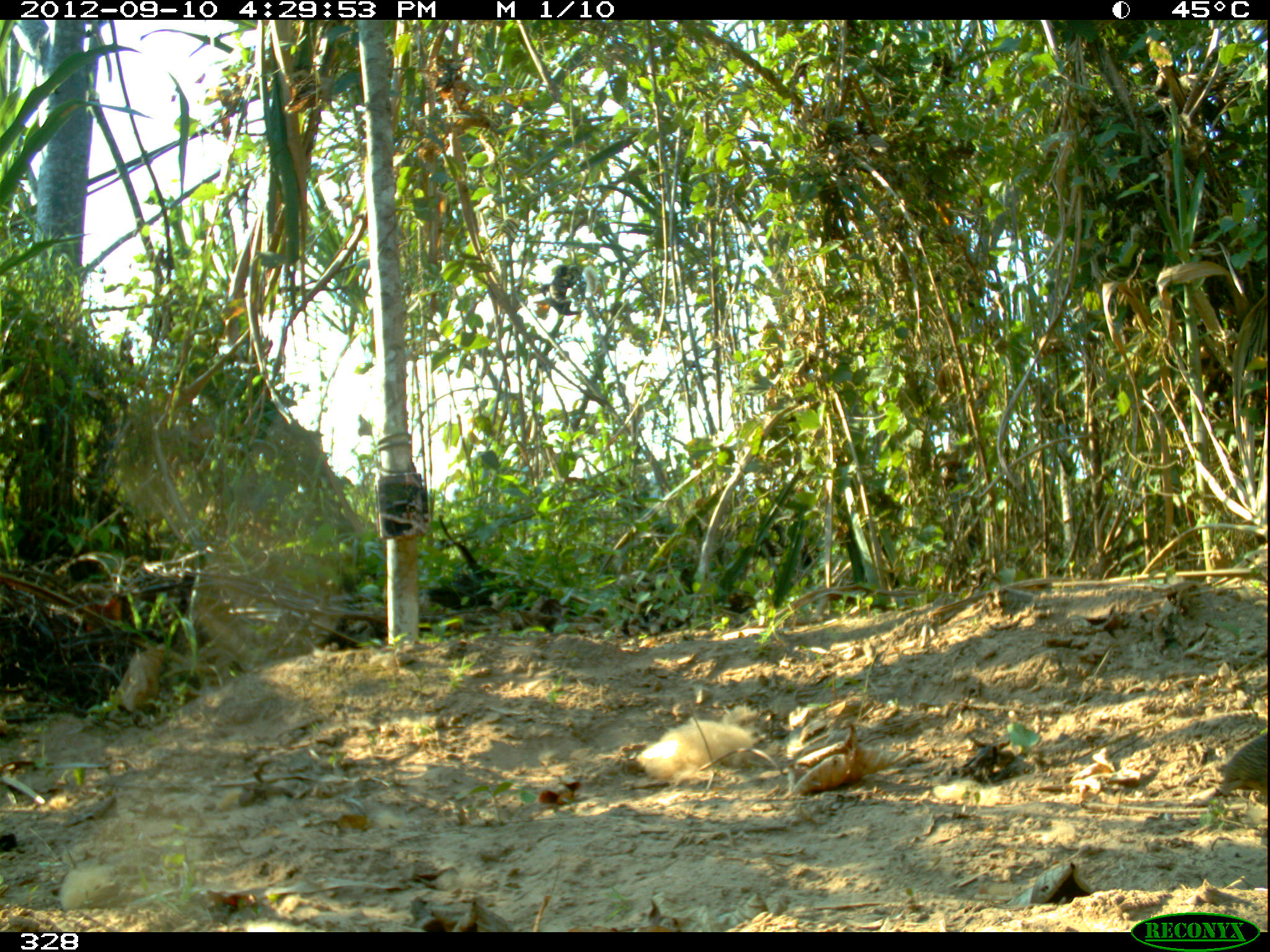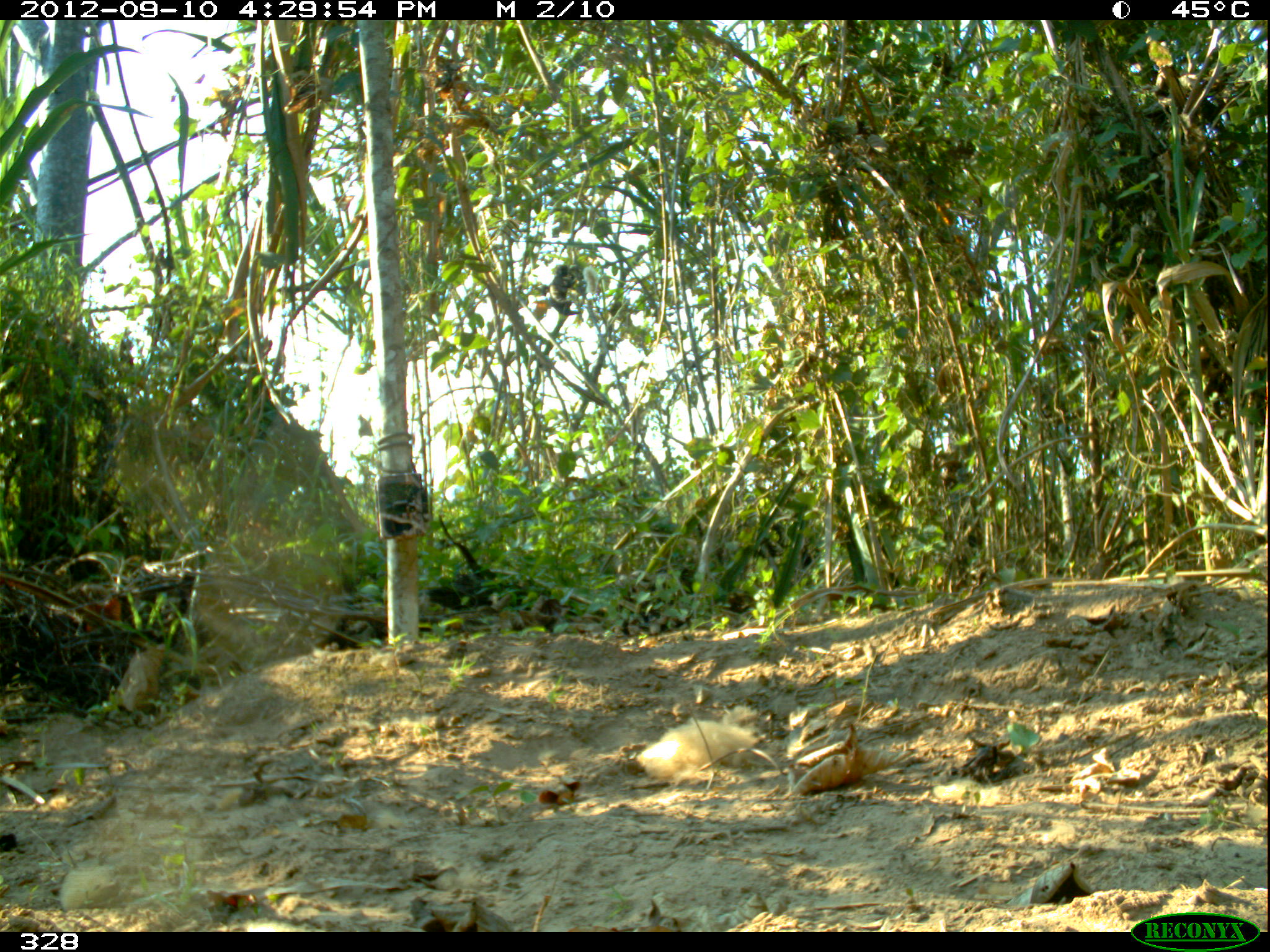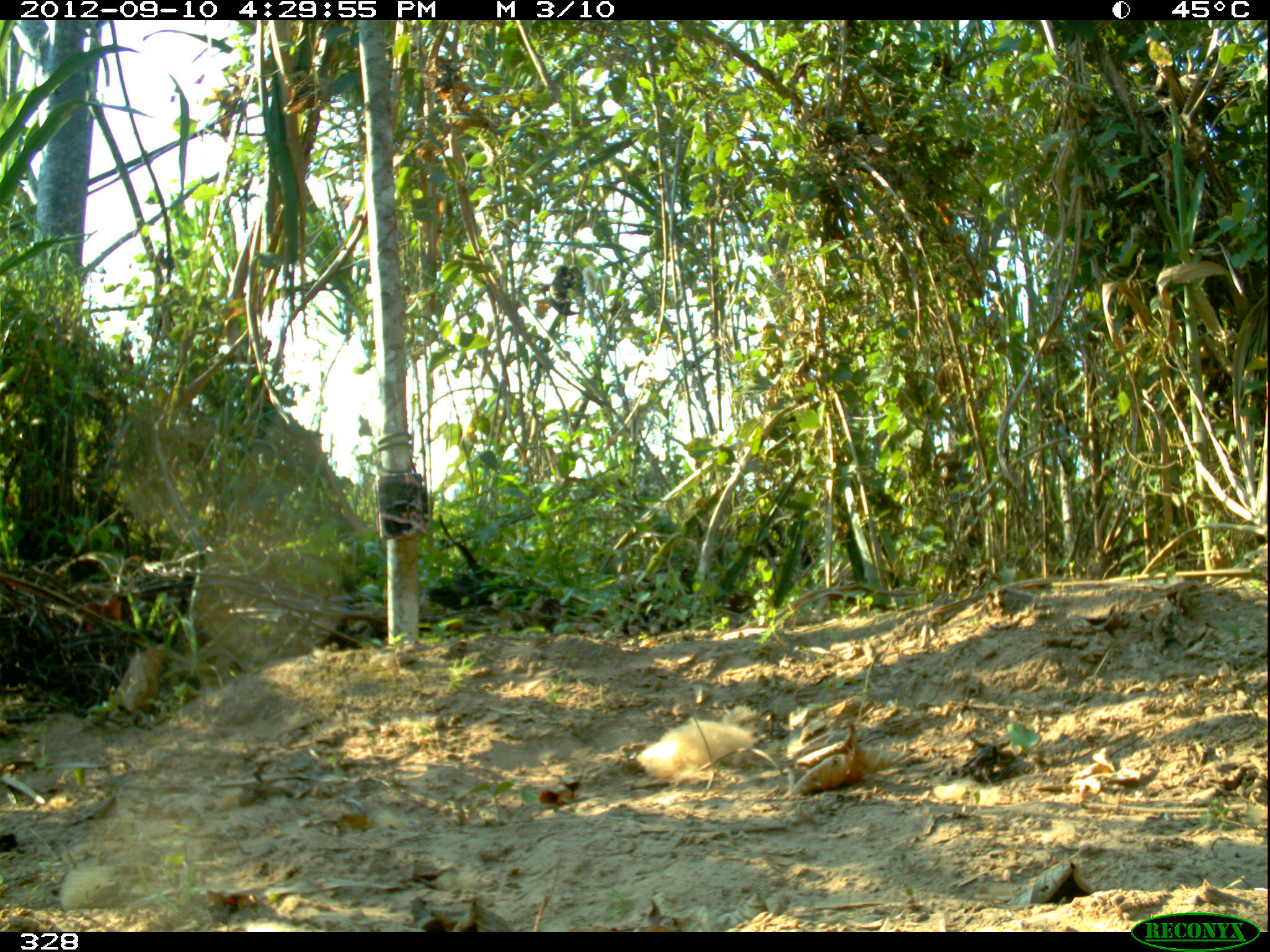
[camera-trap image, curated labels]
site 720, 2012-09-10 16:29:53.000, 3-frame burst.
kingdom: Animalia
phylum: Chordata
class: Aves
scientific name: Aves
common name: bird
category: unknown bird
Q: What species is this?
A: Unknown bird (bird) (Aves).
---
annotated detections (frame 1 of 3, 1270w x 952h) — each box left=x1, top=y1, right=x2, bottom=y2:
unknown bird: left=1217, top=727, right=1268, bottom=803